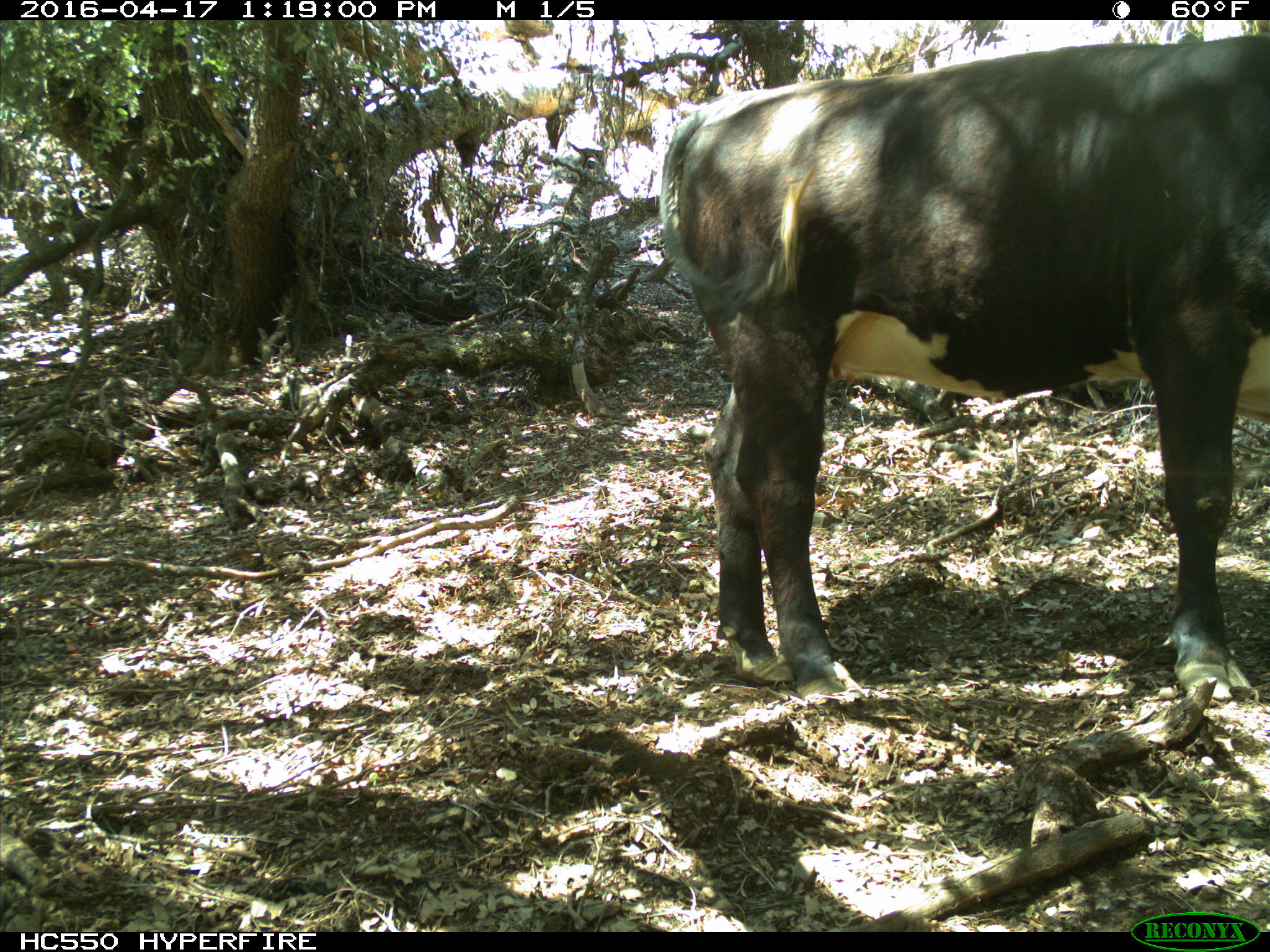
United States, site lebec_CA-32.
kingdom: Animalia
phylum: Chordata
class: Mammalia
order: Artiodactyla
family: Bovidae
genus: Bos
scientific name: Bos taurus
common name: domestic cow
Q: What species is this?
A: Bos taurus (domestic cow).